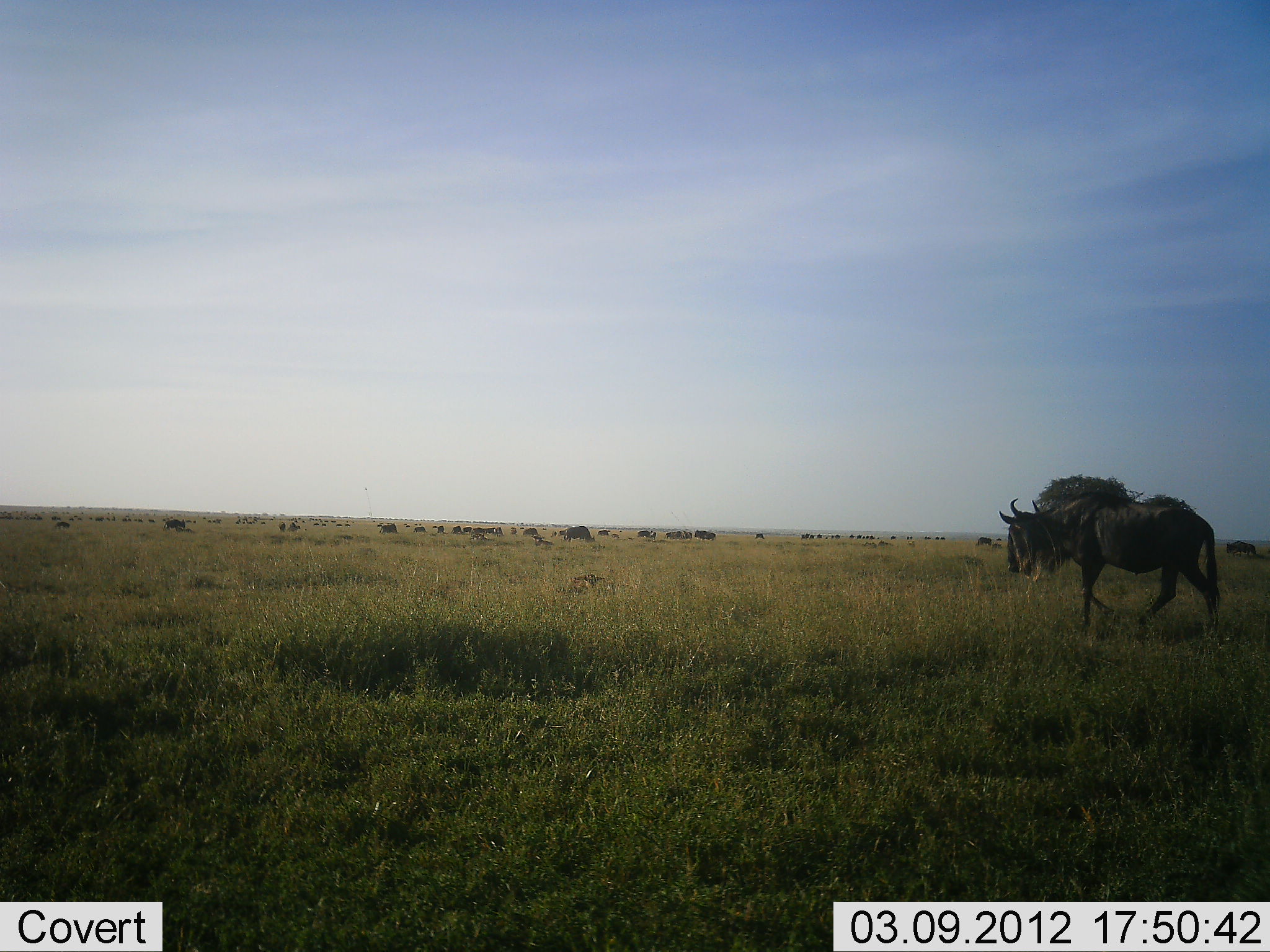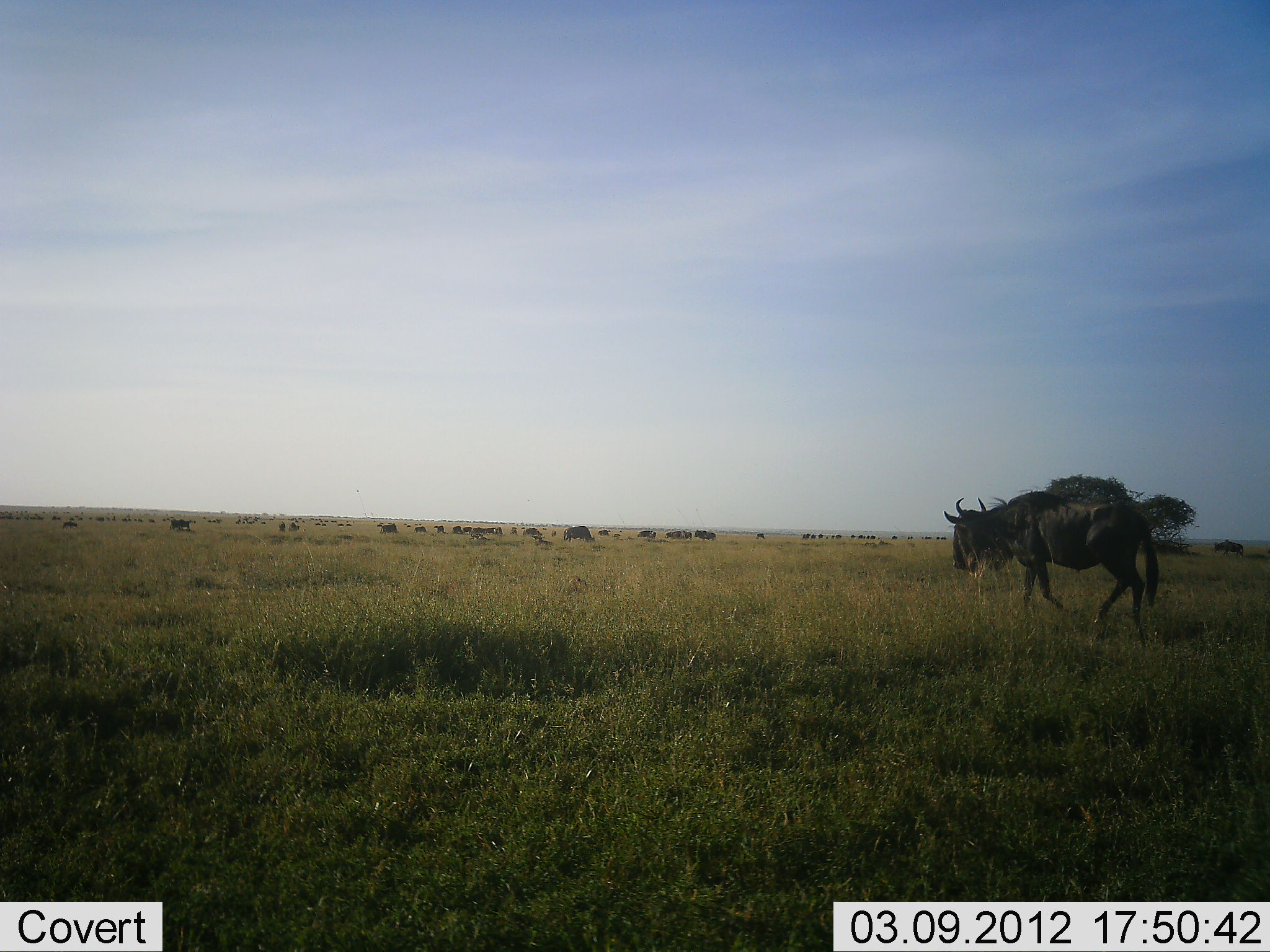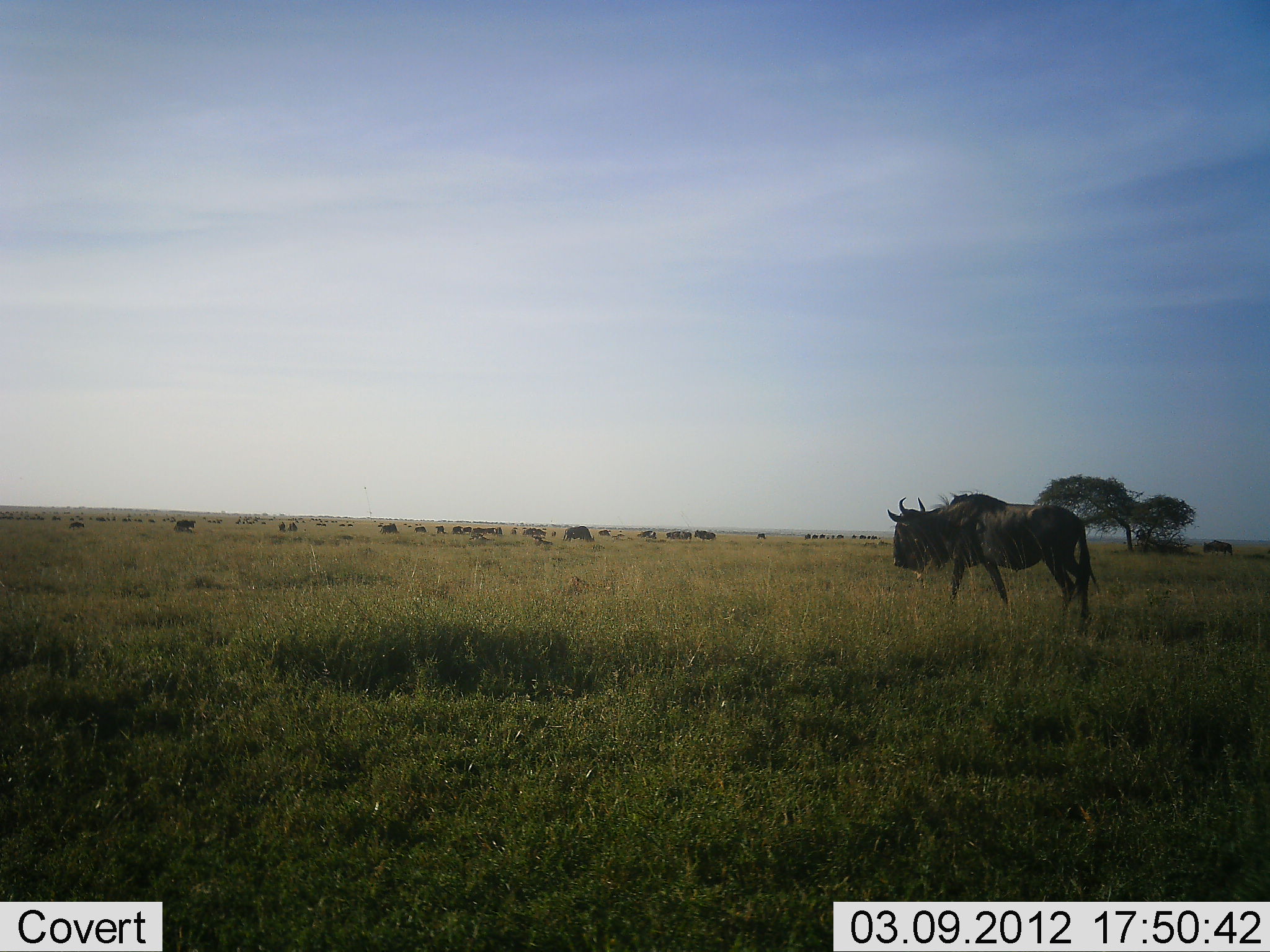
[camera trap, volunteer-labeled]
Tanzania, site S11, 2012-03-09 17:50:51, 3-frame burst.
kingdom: Animalia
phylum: Chordata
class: Mammalia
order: Artiodactyla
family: Bovidae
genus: Connochaetes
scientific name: Connochaetes taurinus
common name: blue wildebeest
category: wildebeest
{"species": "wildebeest (blue wildebeest) (Connochaetes taurinus)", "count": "11-50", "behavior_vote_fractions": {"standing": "12%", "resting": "0%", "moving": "76%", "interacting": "0%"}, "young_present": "6%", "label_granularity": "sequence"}